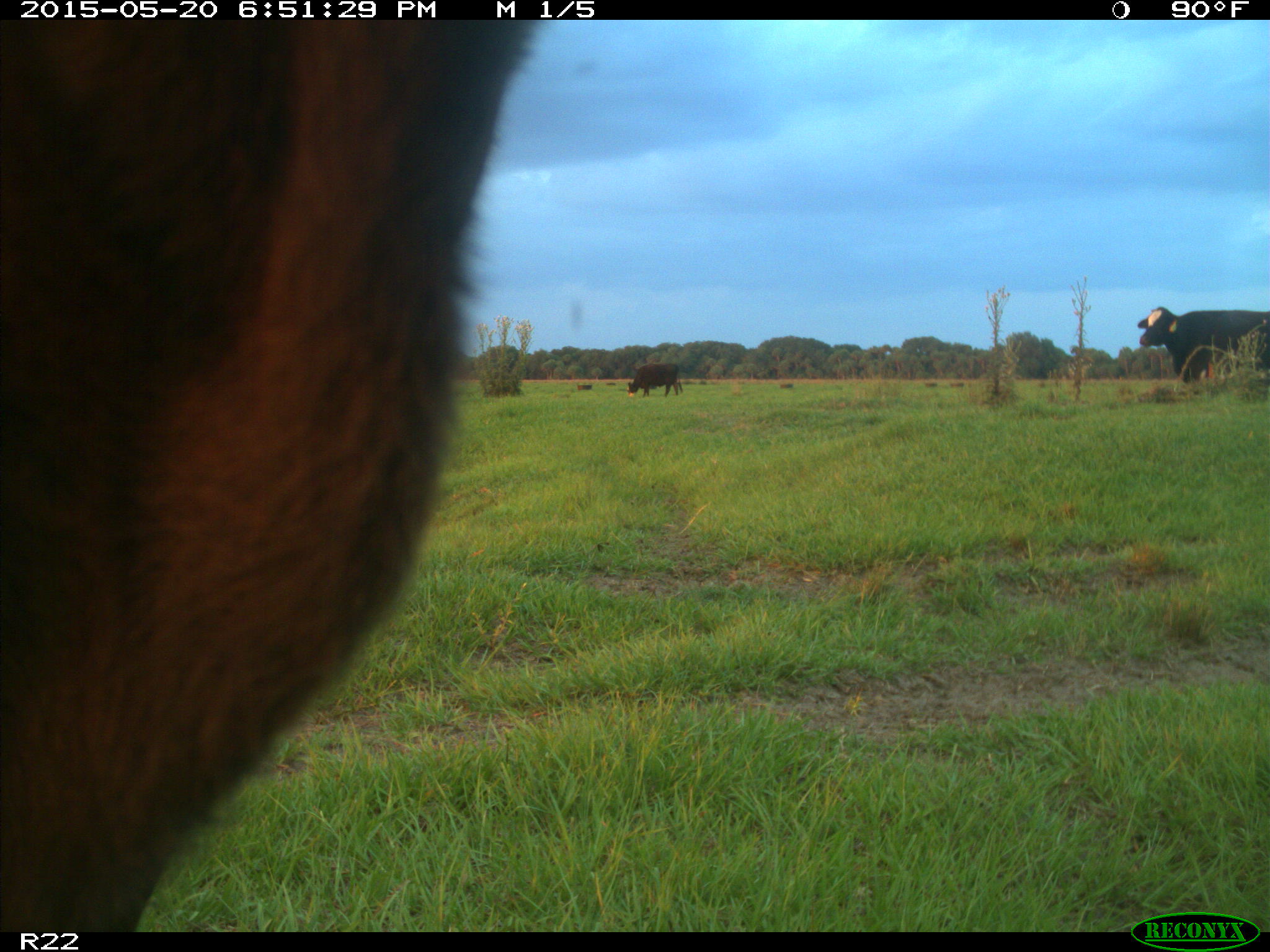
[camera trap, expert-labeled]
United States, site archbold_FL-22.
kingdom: Animalia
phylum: Chordata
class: Mammalia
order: Artiodactyla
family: Bovidae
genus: Bos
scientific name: Bos taurus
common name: domestic cow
Bos taurus (domestic cow).